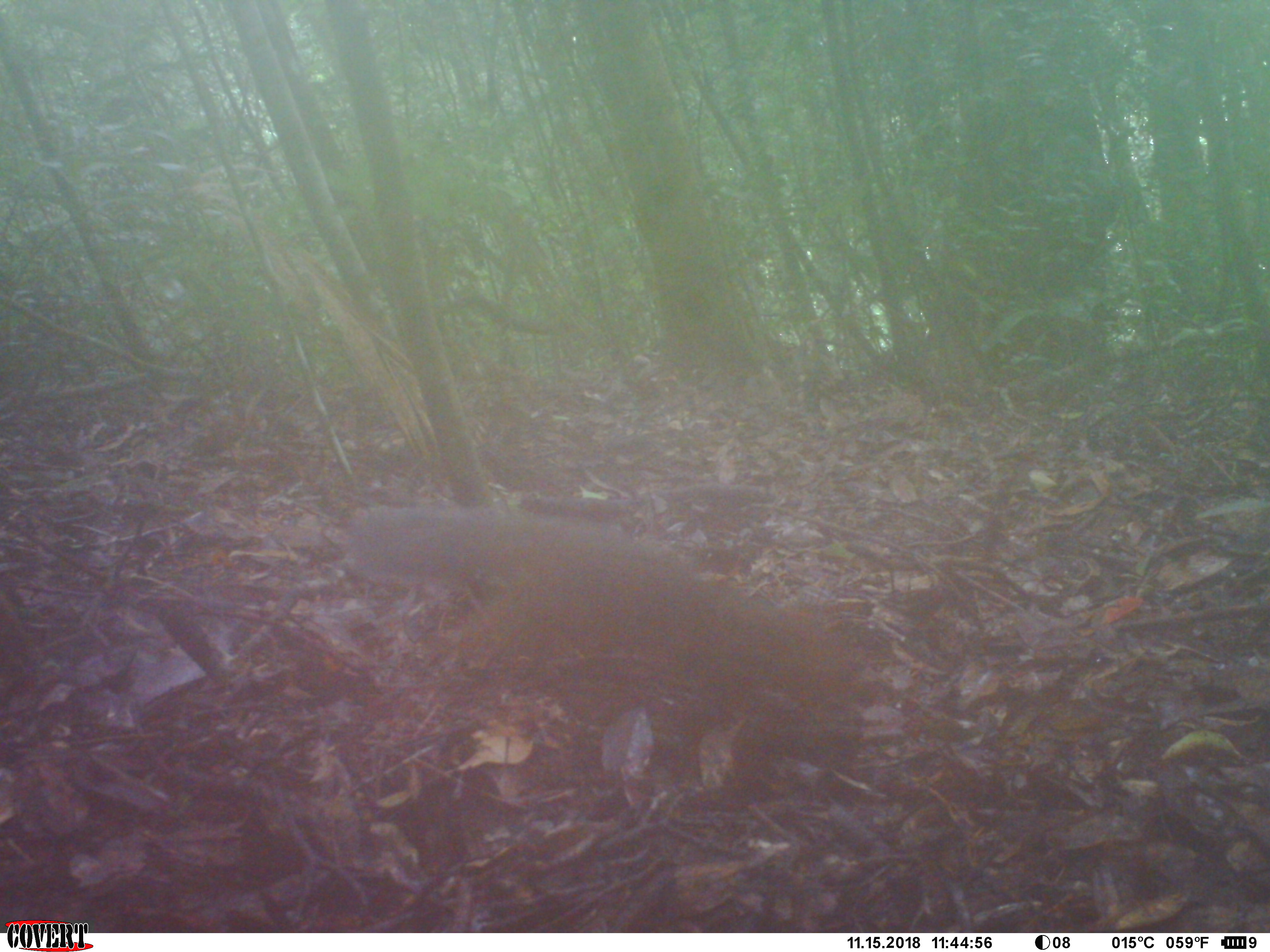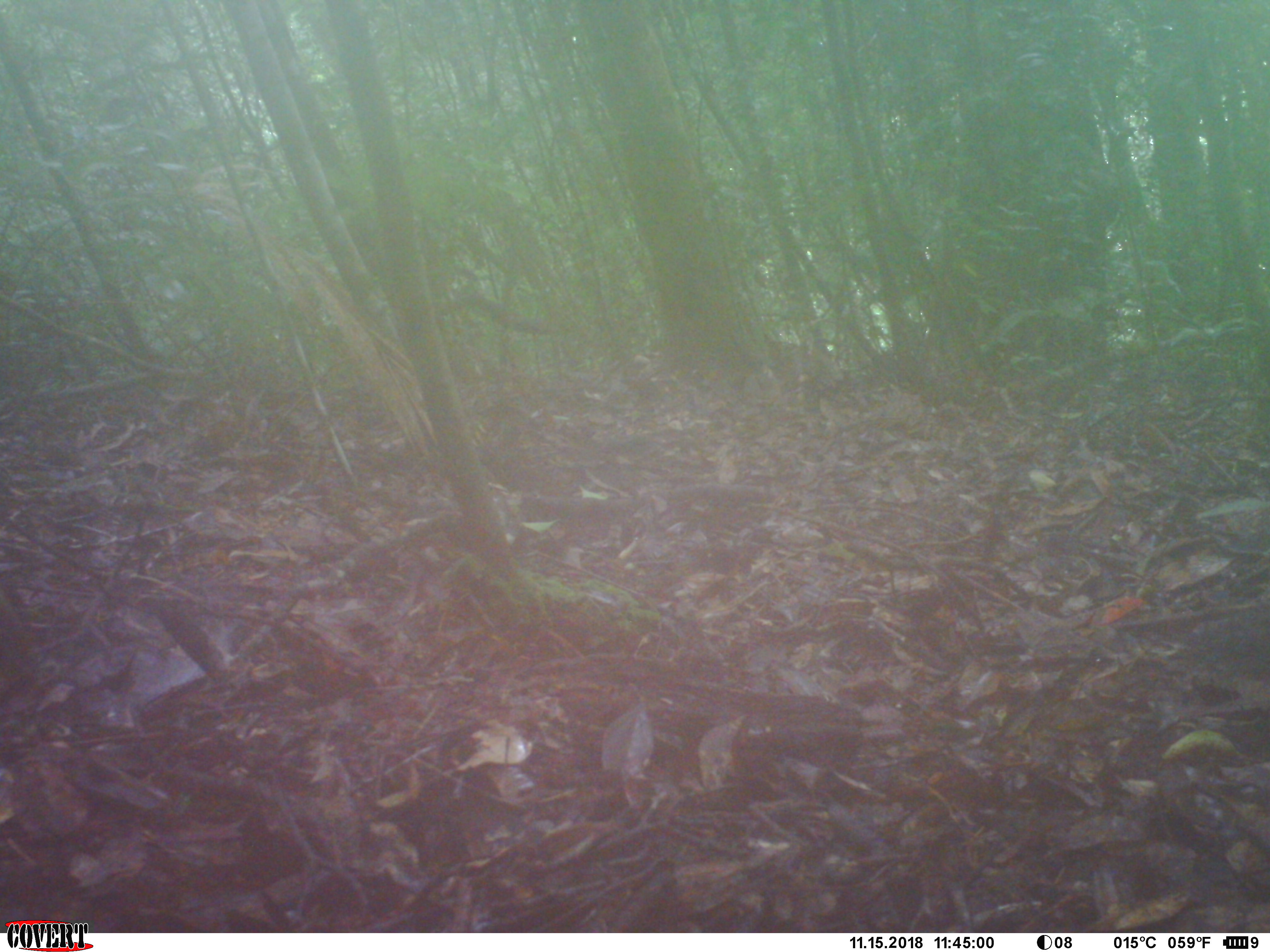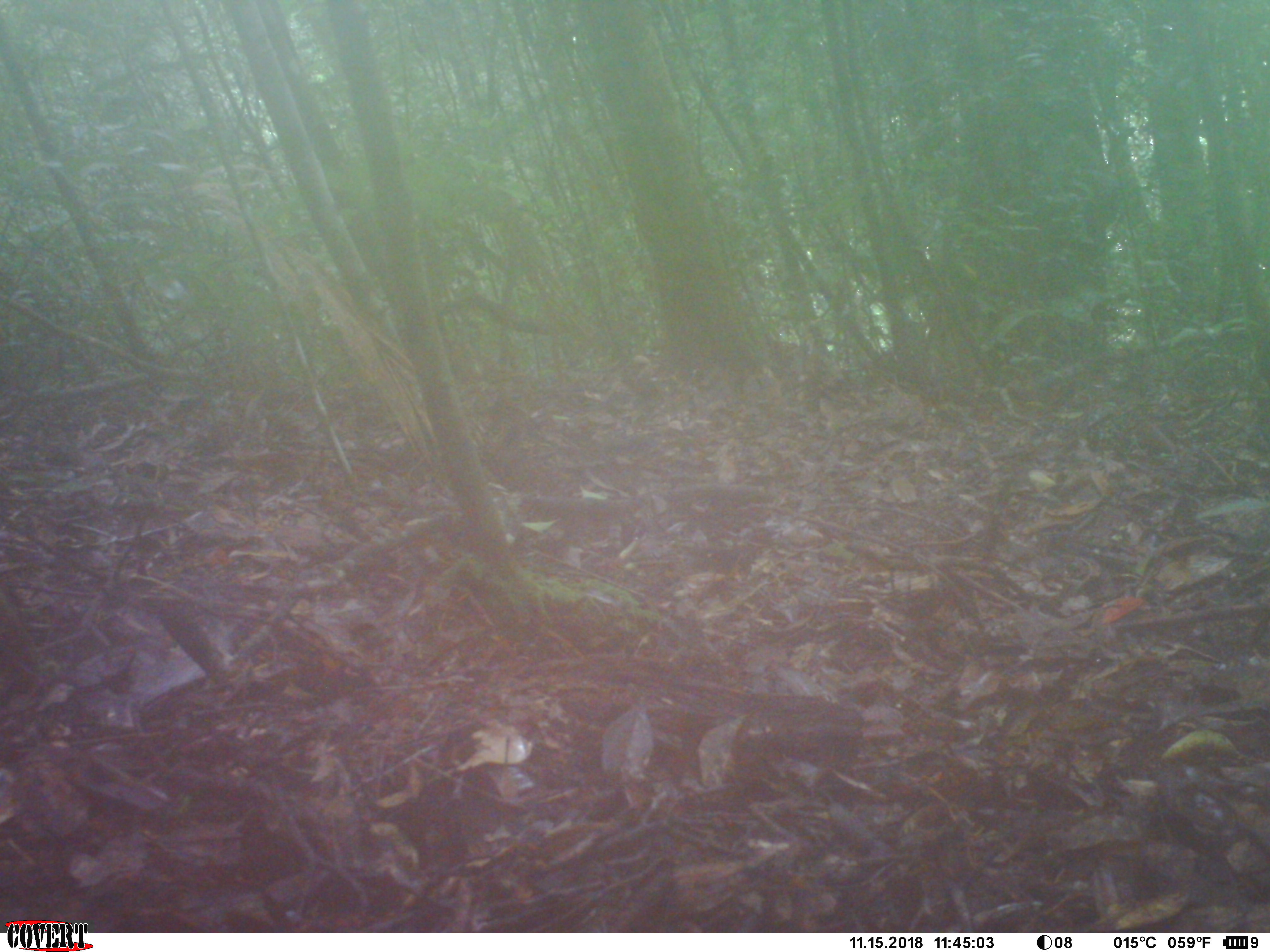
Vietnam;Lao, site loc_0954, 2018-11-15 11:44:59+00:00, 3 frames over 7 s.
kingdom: Animalia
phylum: Chordata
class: Mammalia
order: Rodentia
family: Sciuridae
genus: Dremomys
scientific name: Dremomys rufigenis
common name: red-cheeked squirrel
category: red cheeked squirrel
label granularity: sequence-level